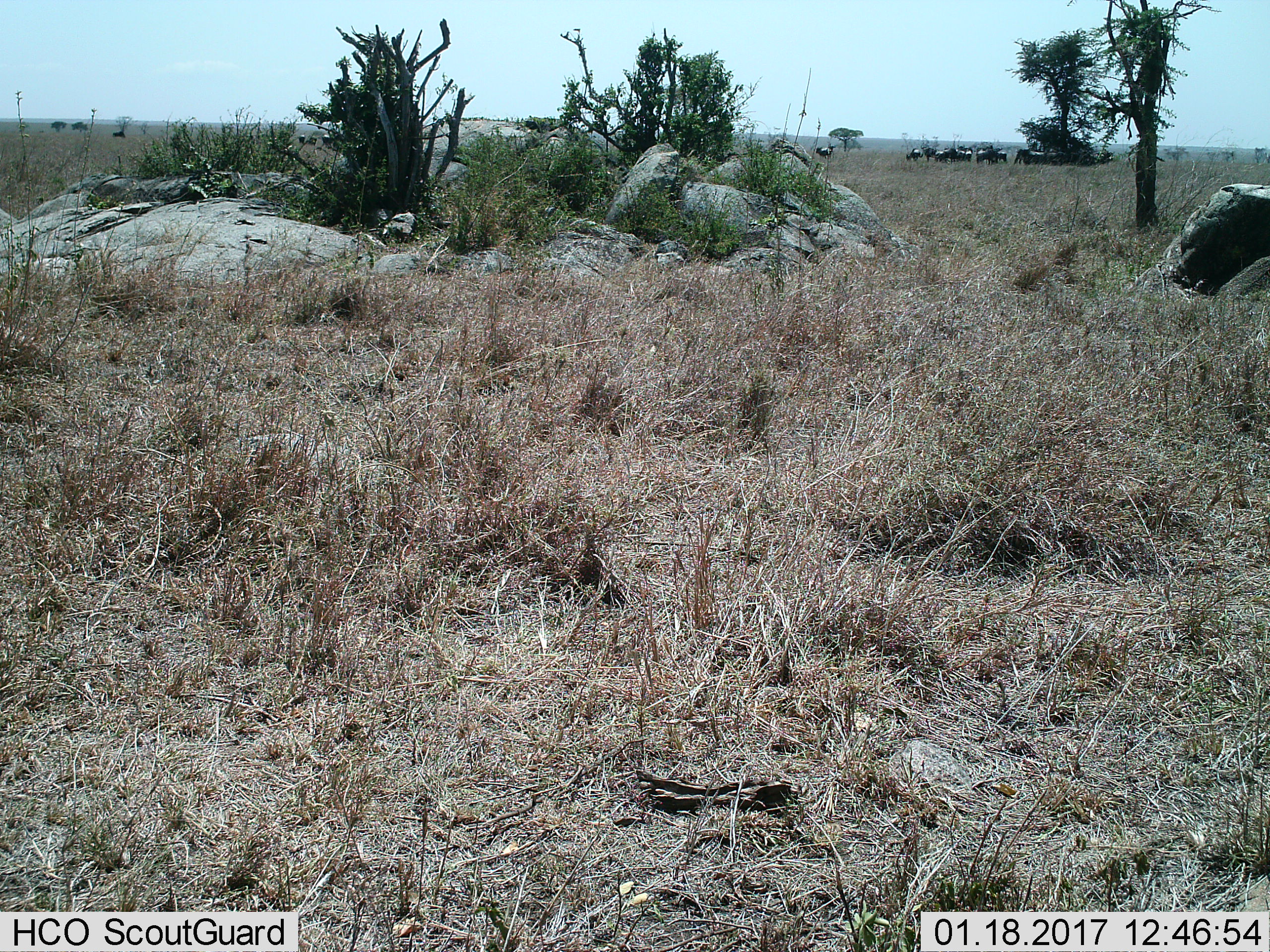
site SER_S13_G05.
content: unidentified animal